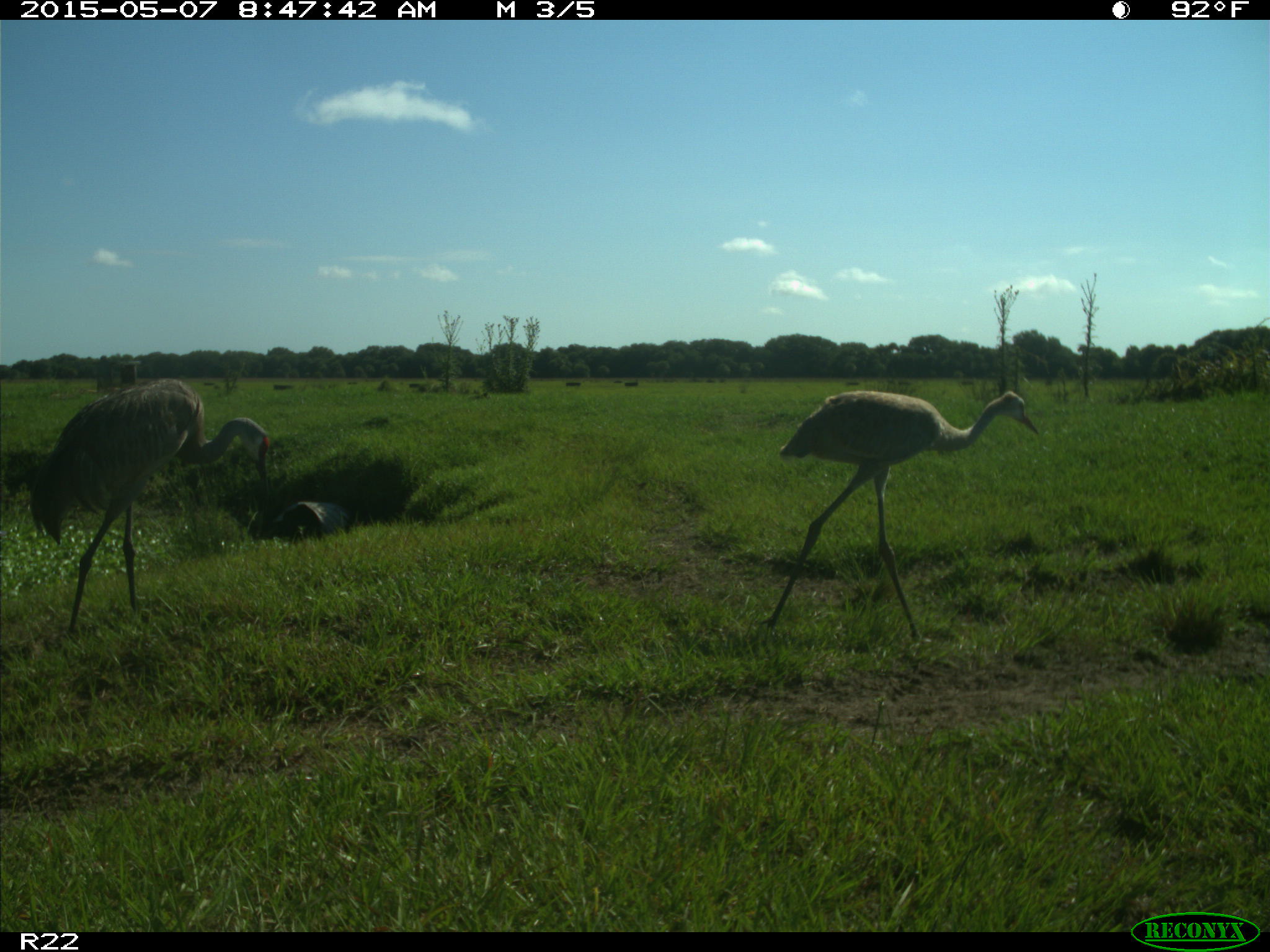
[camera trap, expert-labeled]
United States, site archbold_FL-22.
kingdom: Animalia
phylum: Chordata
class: Aves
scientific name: Aves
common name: birds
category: unidentified bird